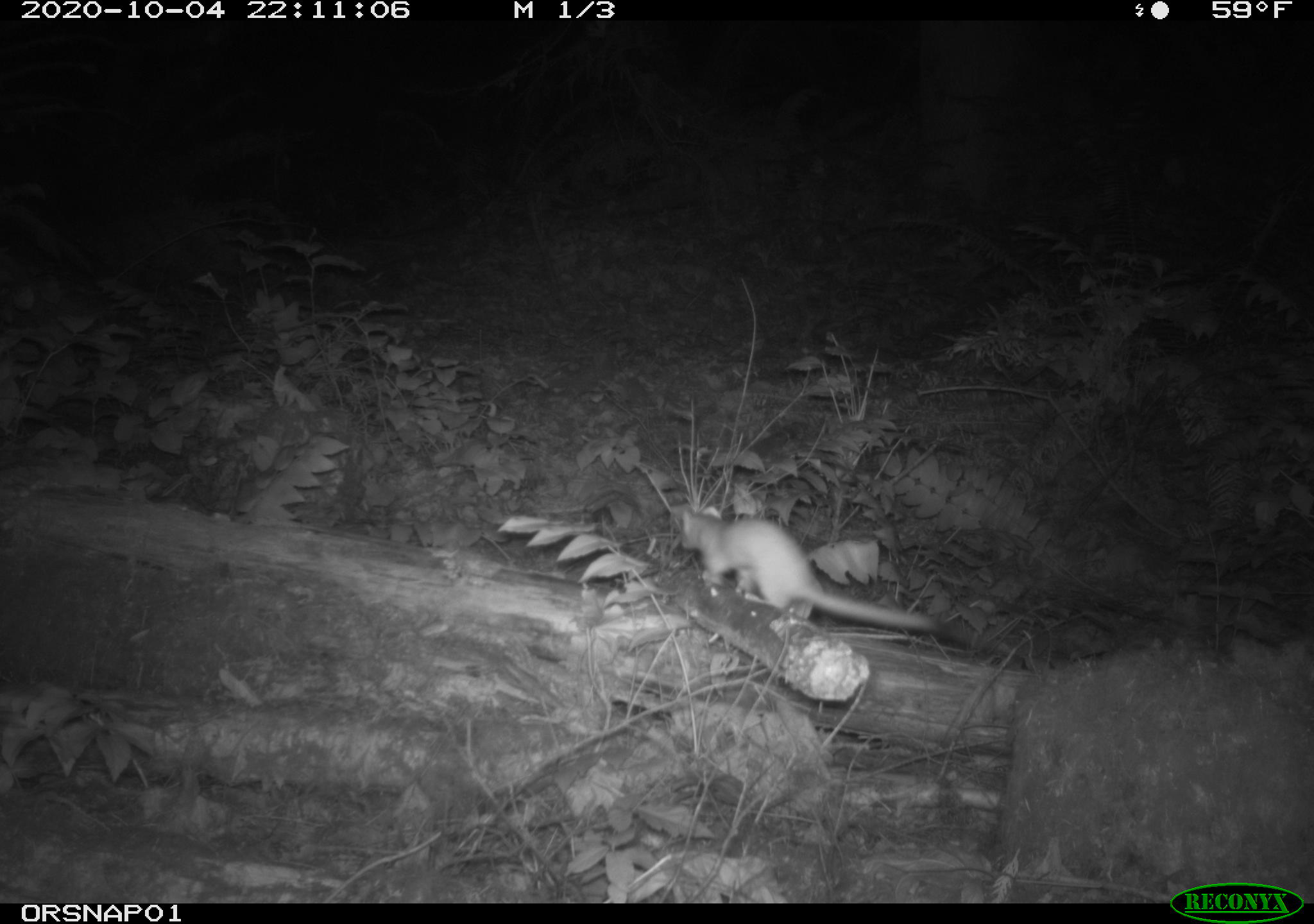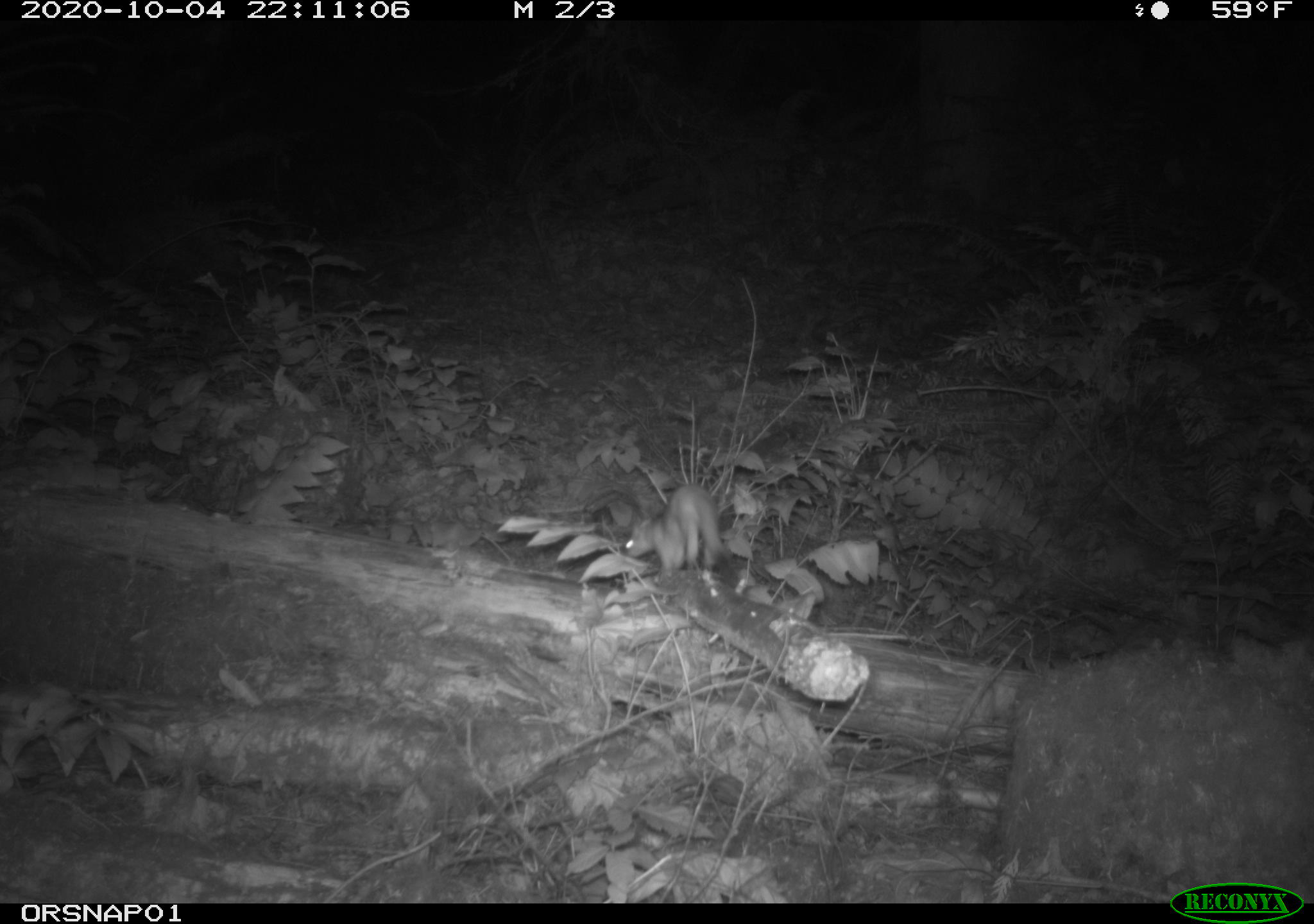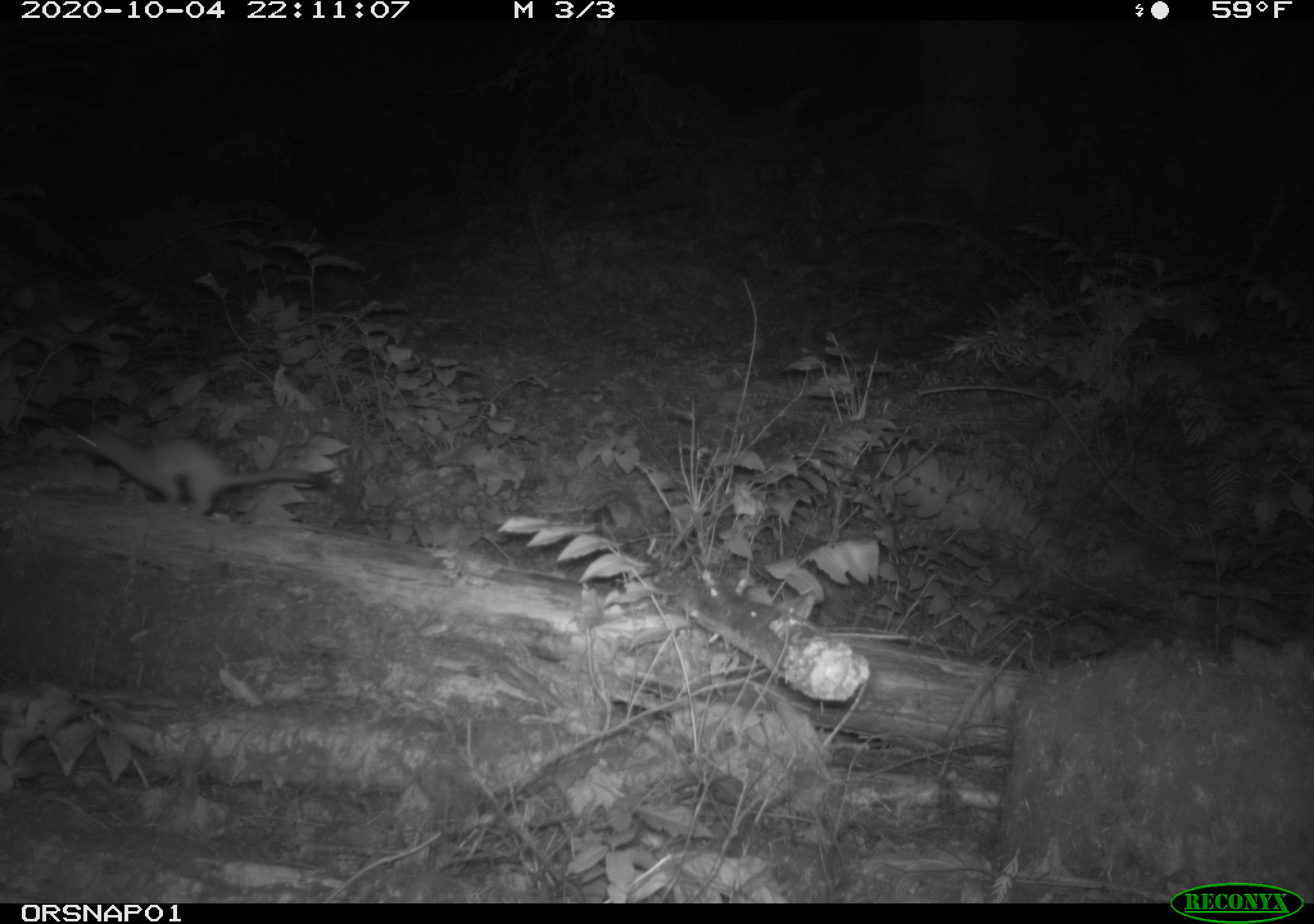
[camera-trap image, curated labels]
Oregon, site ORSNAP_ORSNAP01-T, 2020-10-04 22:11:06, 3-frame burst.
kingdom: Animalia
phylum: Chordata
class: Mammalia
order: Carnivora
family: Mustelidae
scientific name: Mustelidae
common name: weasel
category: weasel family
Weasel family (weasel) (Mustelidae).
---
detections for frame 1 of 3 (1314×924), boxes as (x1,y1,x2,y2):
weasel family: (675,503,956,637)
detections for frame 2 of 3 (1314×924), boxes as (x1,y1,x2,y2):
weasel family: (620,477,734,585)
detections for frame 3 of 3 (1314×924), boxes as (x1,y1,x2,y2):
weasel family: (76,428,330,515)